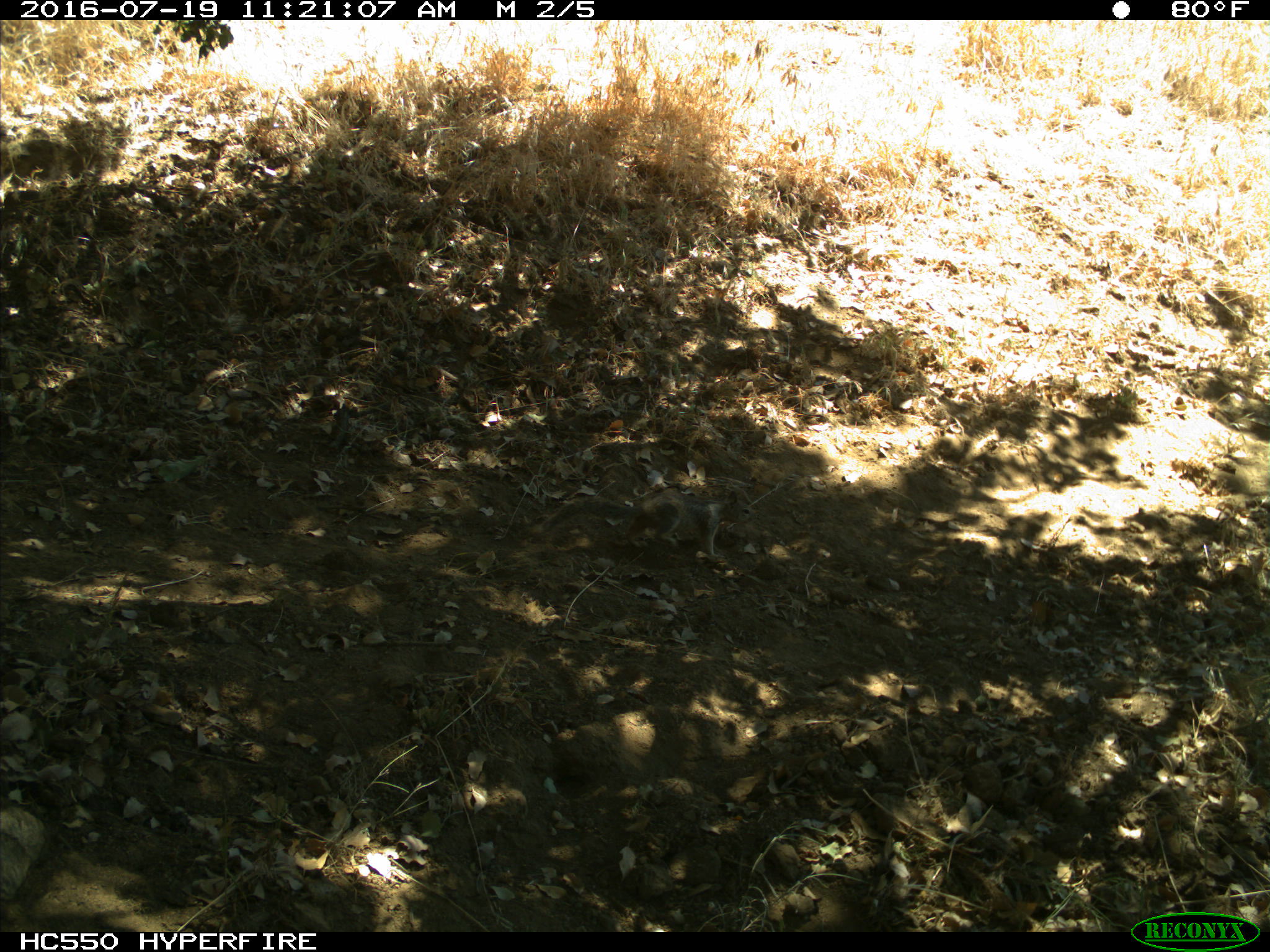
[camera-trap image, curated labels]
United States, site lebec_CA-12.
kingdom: Animalia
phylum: Chordata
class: Mammalia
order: Rodentia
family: Sciuridae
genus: Otospermophilus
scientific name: Otospermophilus beecheyi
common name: california ground squirrel